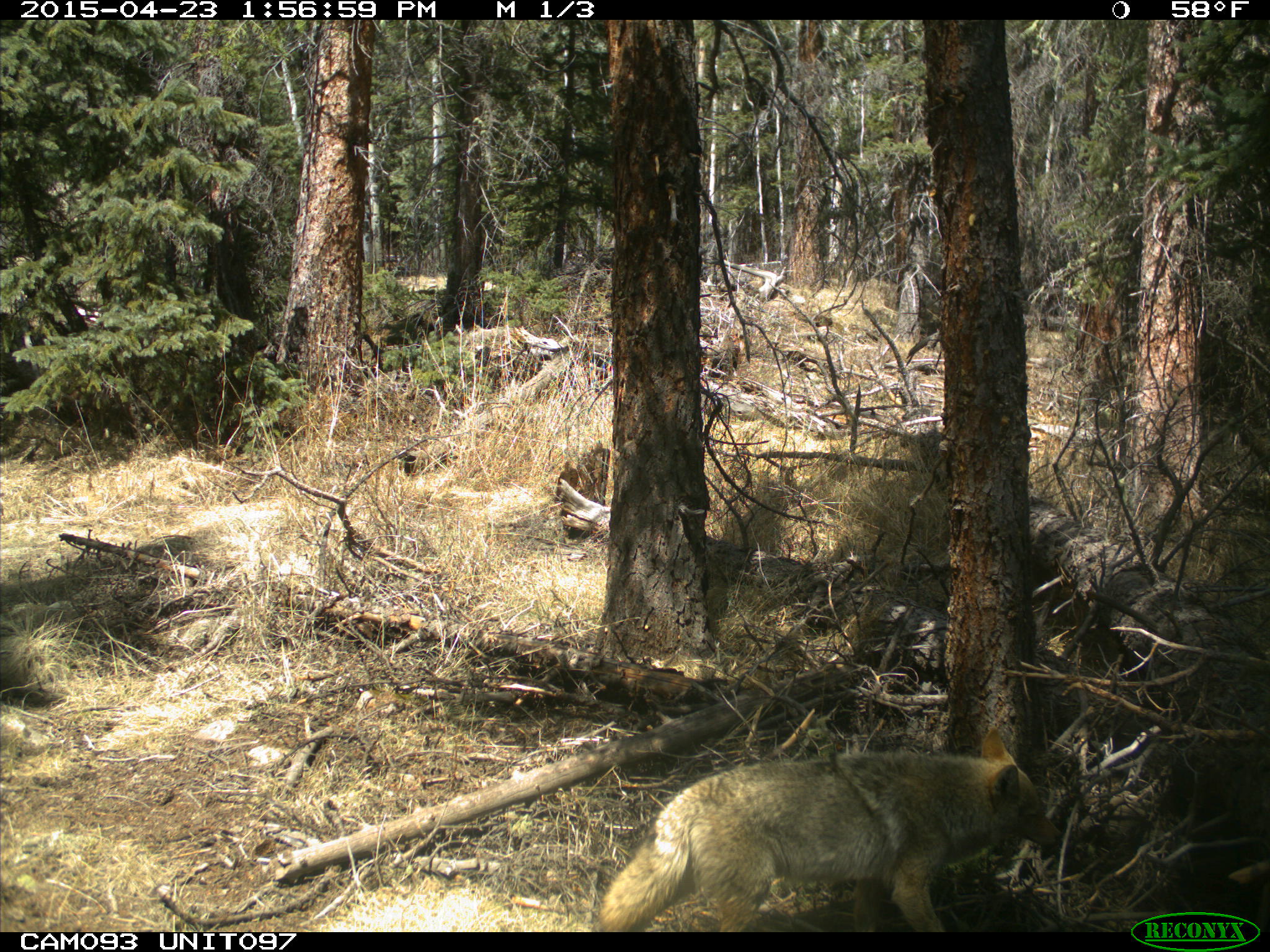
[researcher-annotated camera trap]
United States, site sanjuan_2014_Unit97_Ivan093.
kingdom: Animalia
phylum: Chordata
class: Mammalia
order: Carnivora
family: Canidae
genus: Canis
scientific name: Canis latrans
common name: coyote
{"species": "Canis latrans (coyote)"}